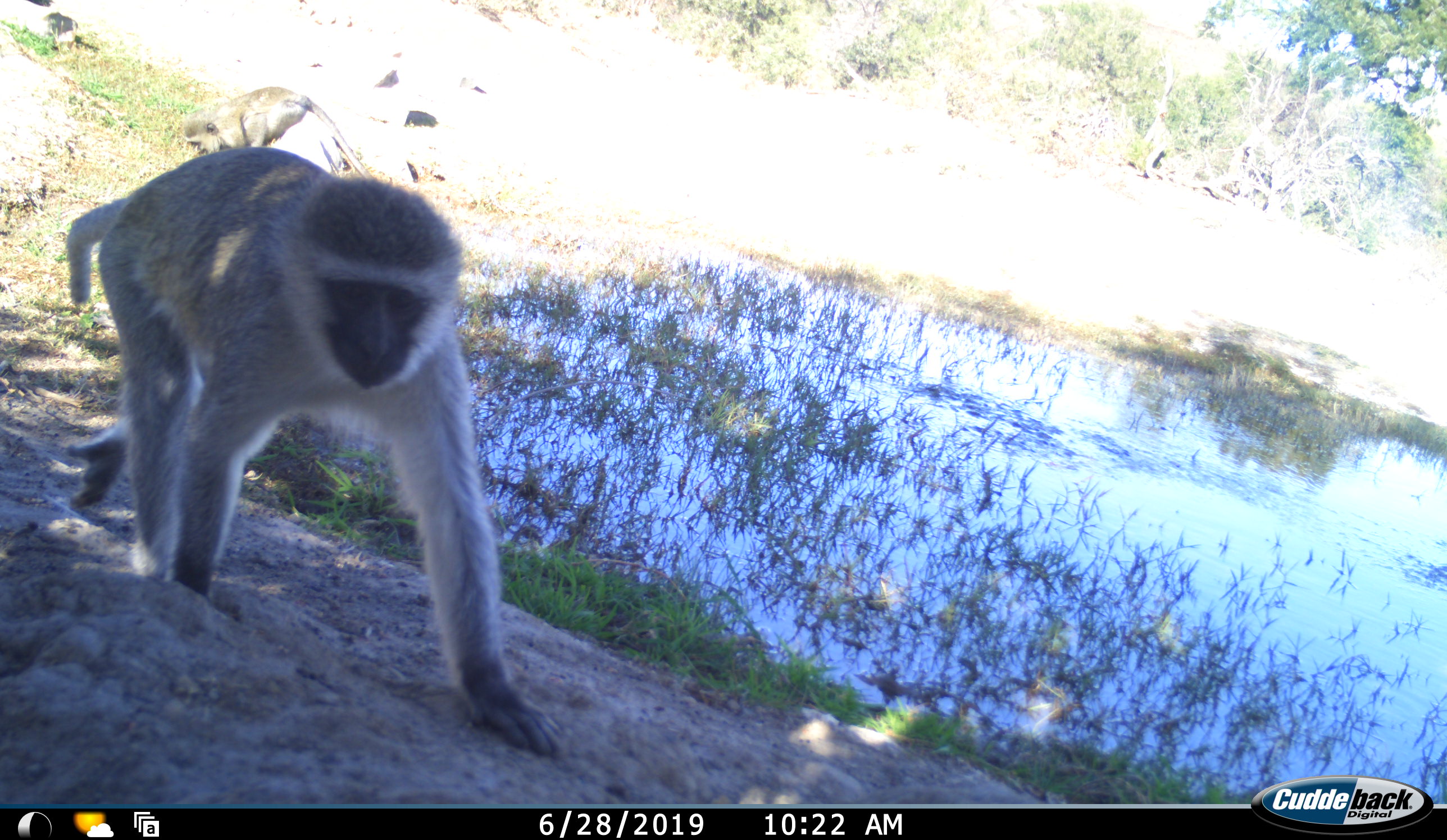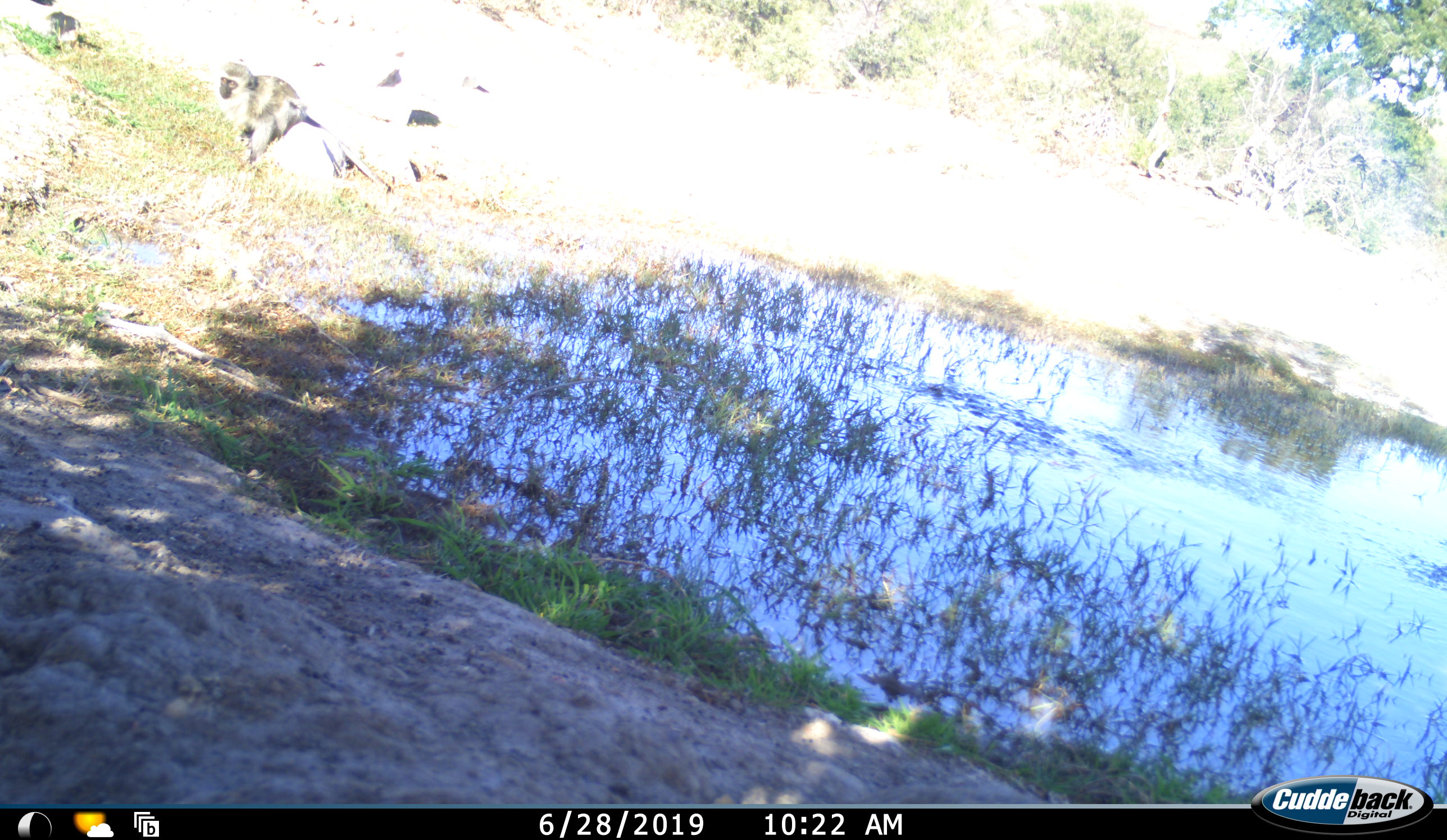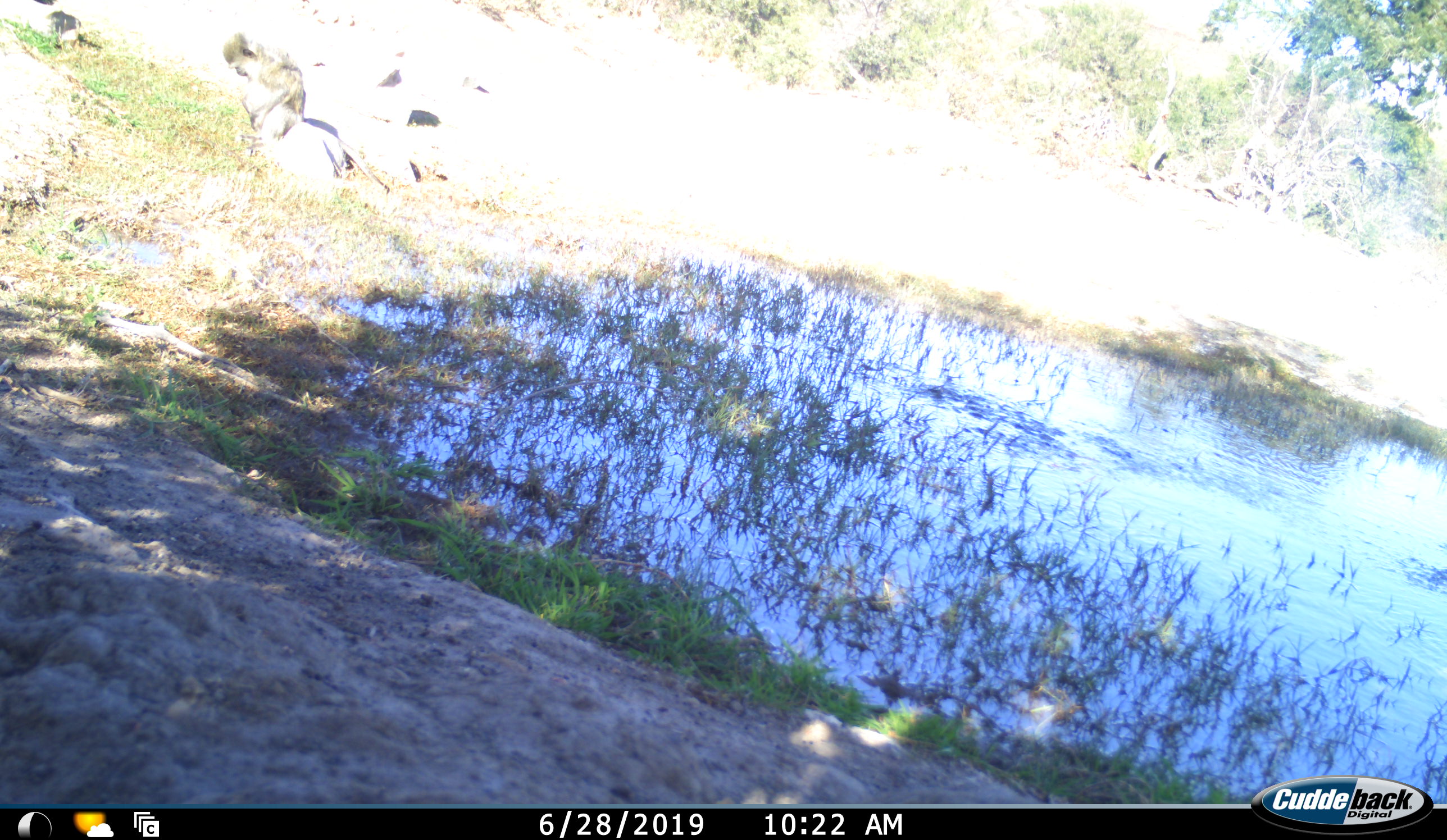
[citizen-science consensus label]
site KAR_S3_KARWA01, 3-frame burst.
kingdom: Animalia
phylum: Chordata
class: Mammalia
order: Primates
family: Cercopithecidae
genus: Chlorocebus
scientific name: Chlorocebus pygerythrus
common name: vervet monkey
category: monkeyvervet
Monkeyvervet (vervet monkey) (Chlorocebus pygerythrus), count 2. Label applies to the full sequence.